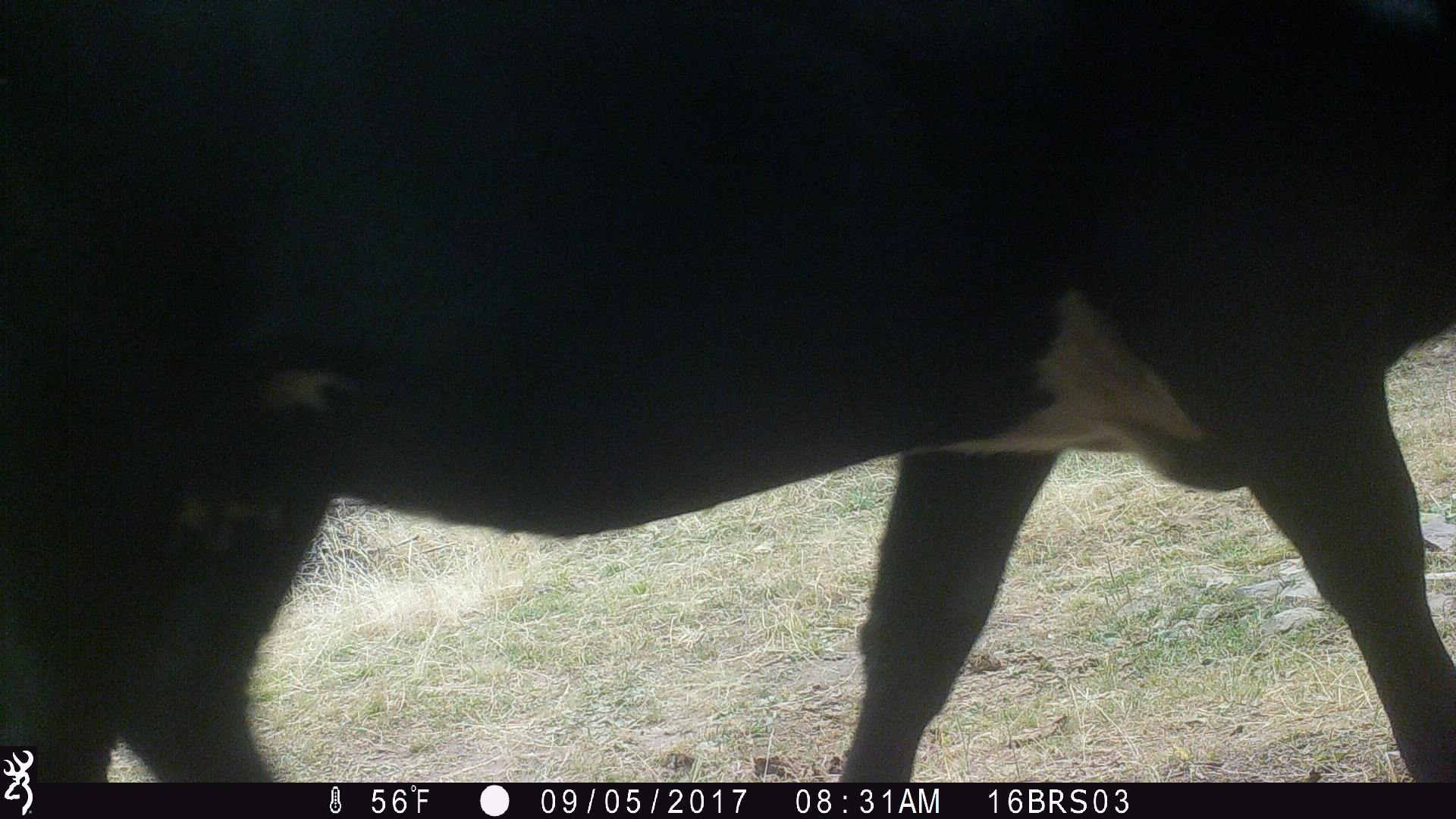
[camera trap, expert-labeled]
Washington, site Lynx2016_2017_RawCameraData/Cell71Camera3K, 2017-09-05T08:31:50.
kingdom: Animalia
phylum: Chordata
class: Mammalia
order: Artiodactyla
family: Bovidae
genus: Bos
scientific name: Bos taurus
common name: domestic cattle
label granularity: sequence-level